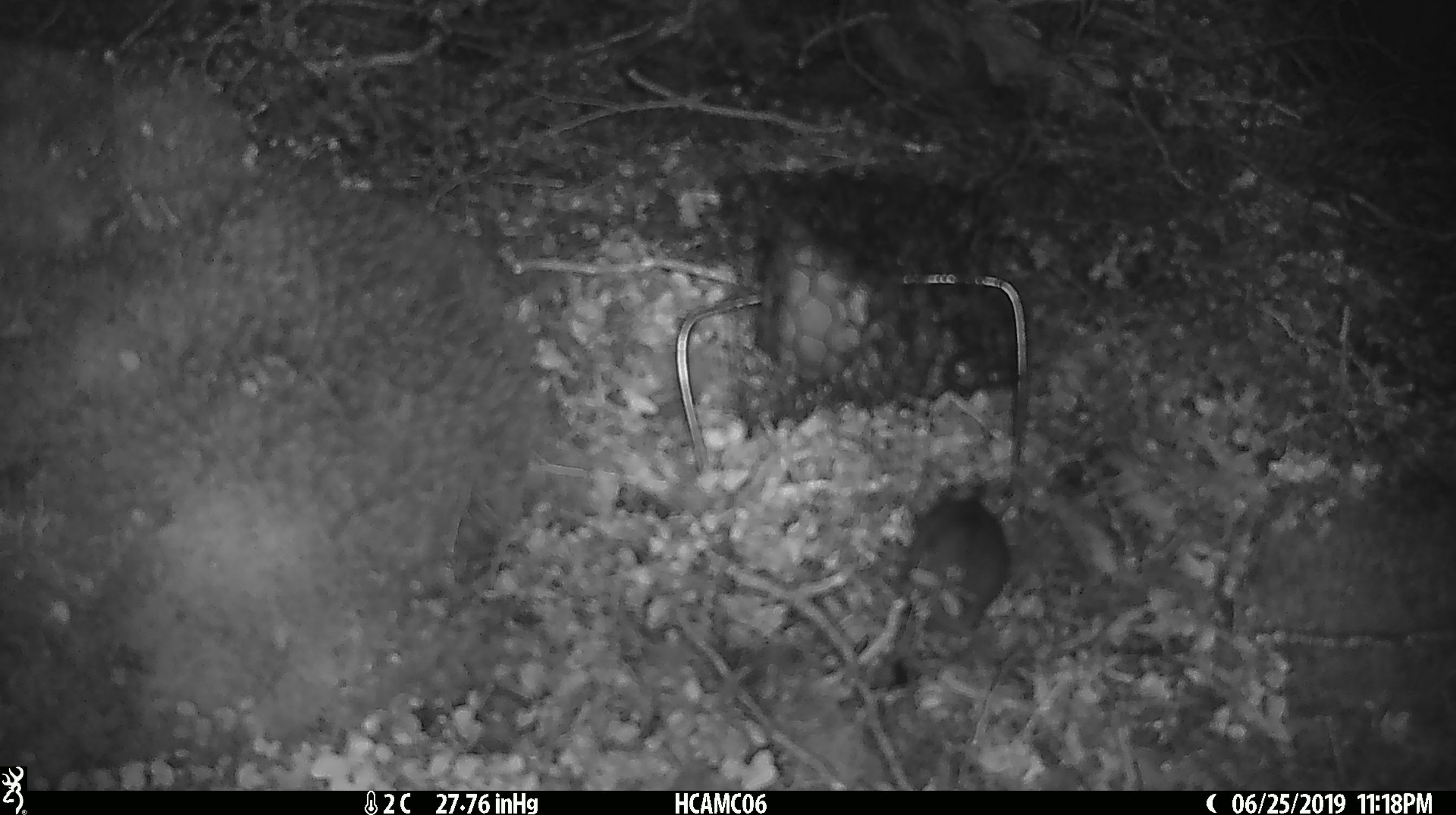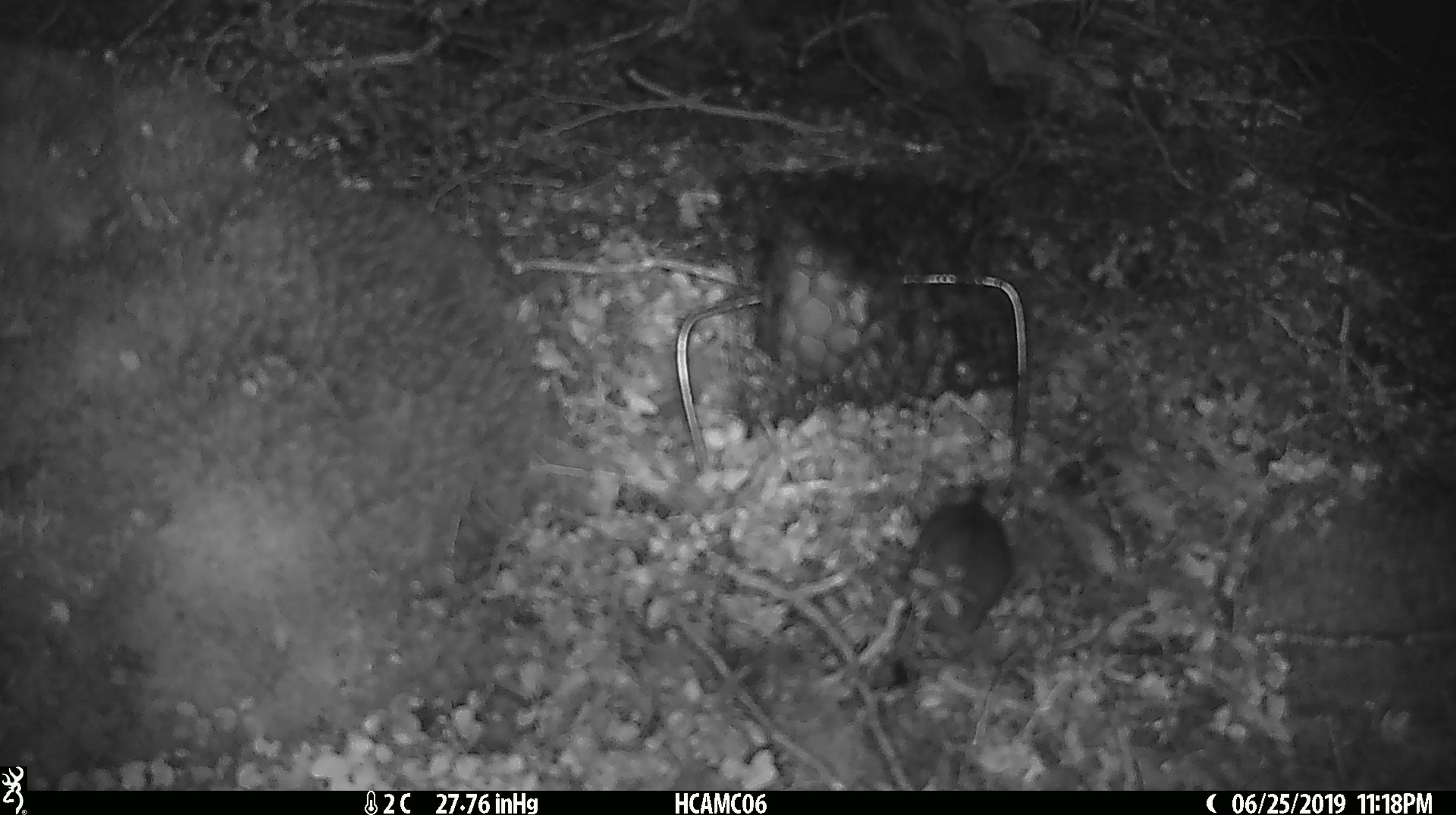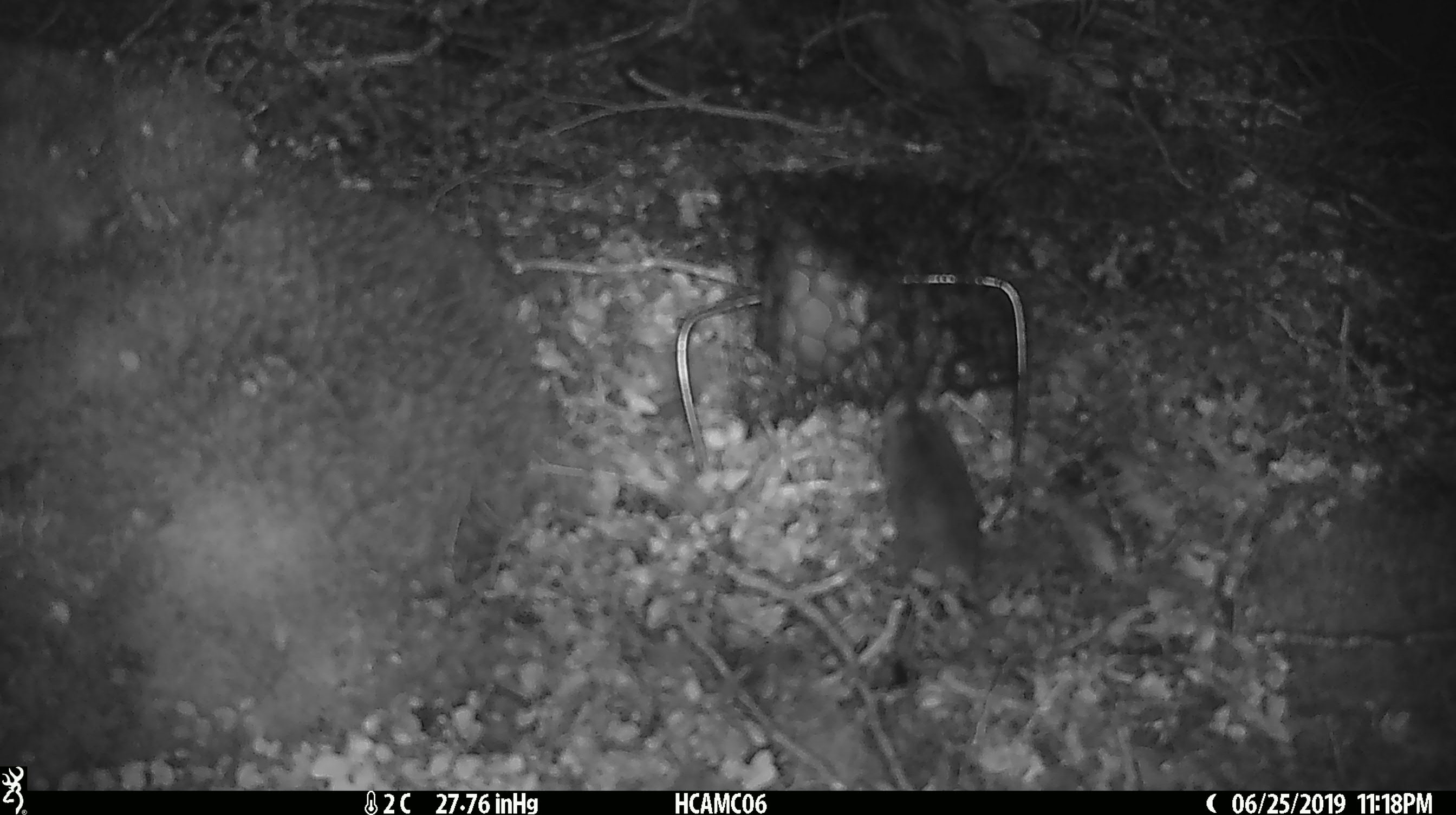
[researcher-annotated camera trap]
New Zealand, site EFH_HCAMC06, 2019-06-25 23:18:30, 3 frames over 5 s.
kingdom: Animalia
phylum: Chordata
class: Mammalia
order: Rodentia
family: Muridae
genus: Mus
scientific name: Mus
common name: mouse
Mouse (Mus).